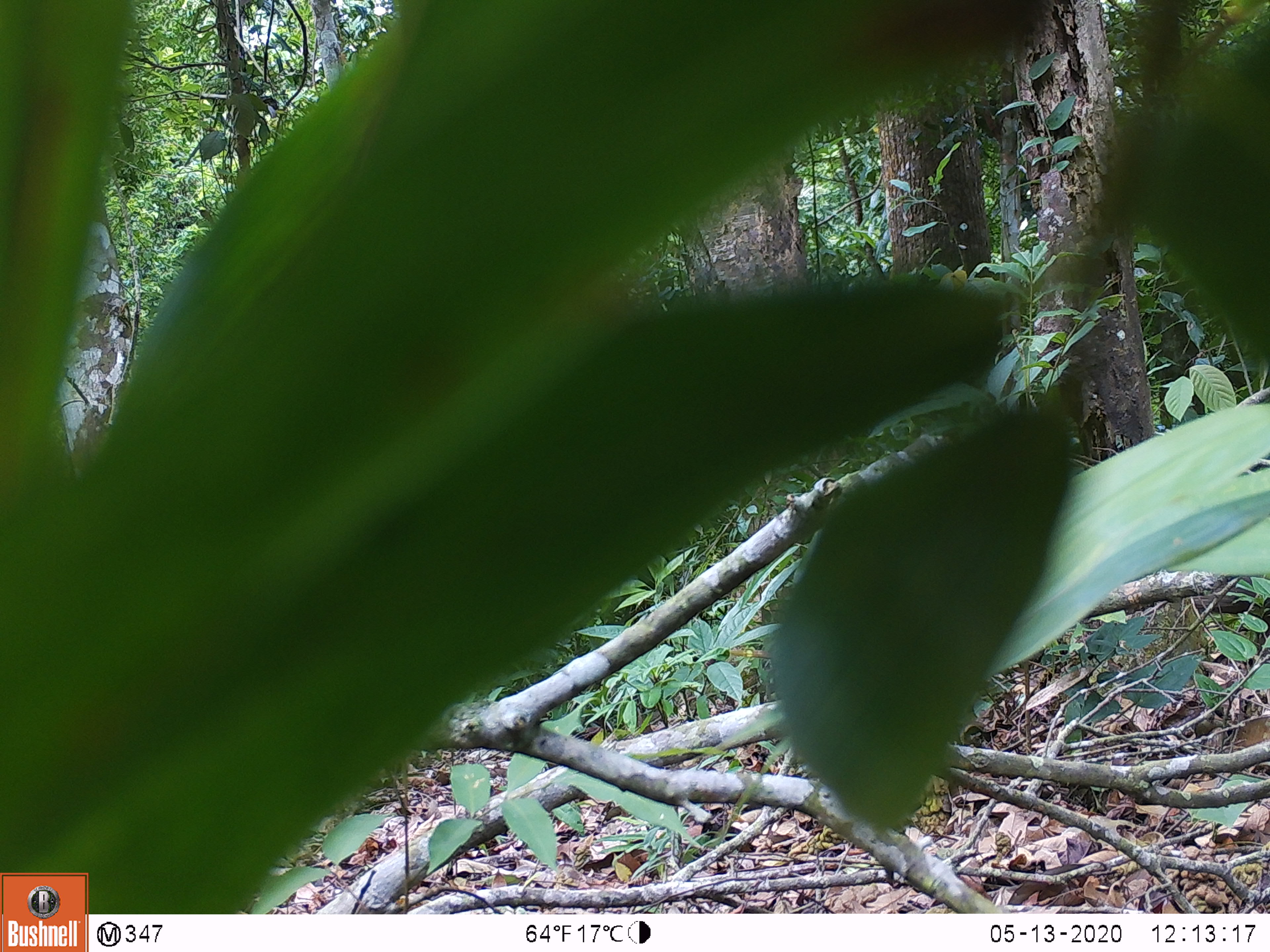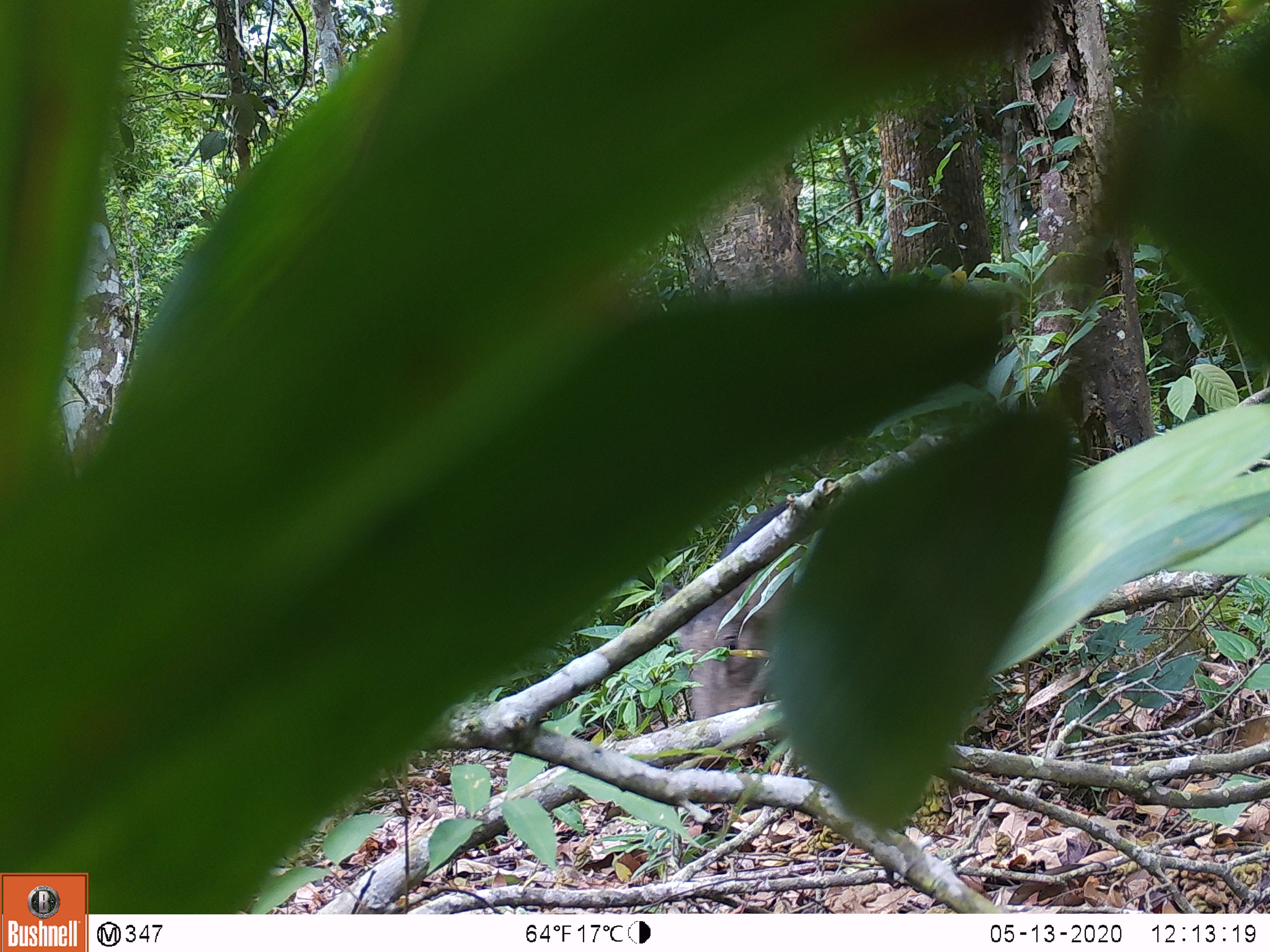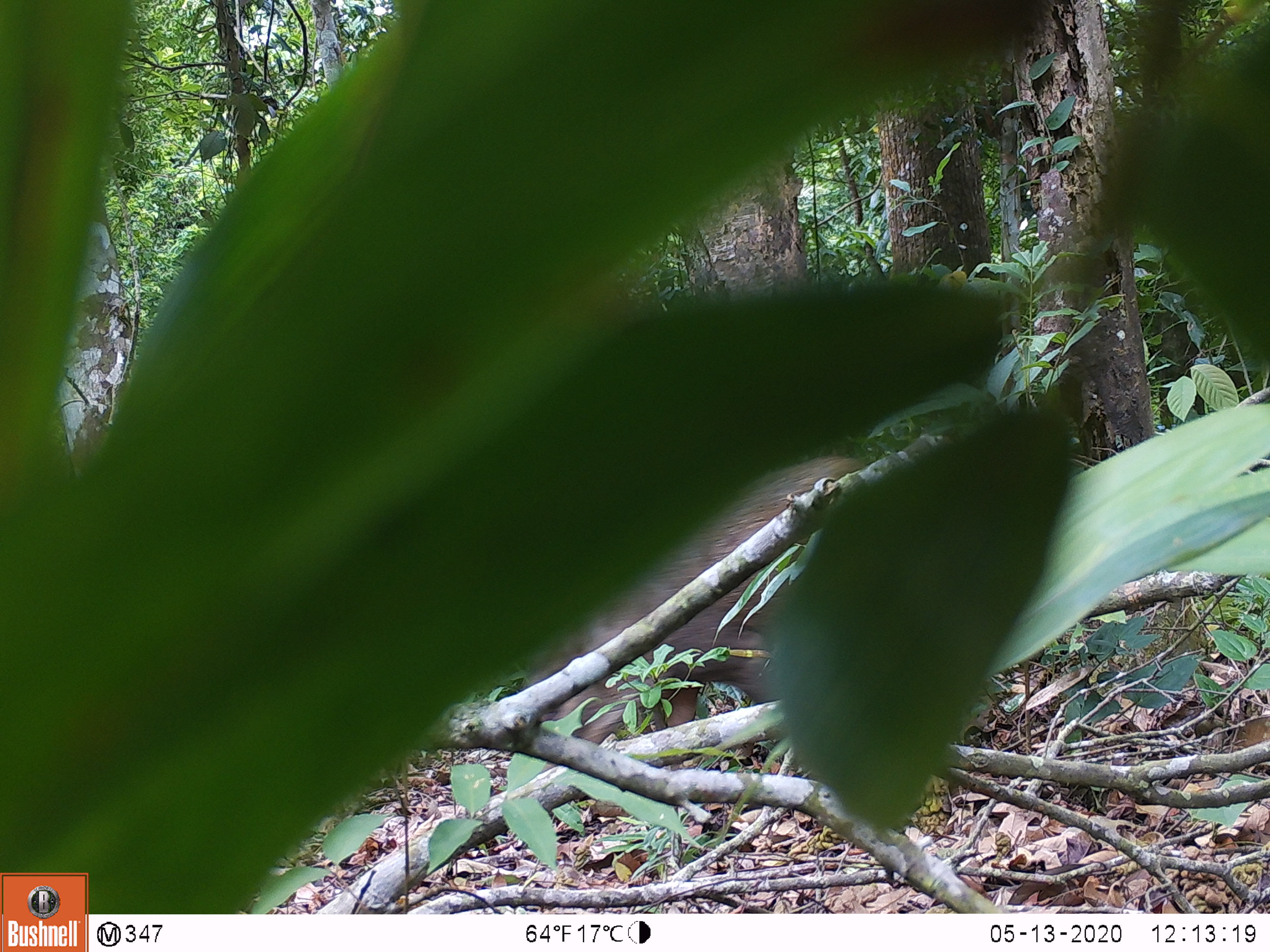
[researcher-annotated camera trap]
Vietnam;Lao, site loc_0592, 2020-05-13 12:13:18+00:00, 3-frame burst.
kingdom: Animalia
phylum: Chordata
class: Mammalia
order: Artiodactyla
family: Suidae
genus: Sus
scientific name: Sus scrofa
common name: eurasian wild pig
Eurasian wild pig (Sus scrofa). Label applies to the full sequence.